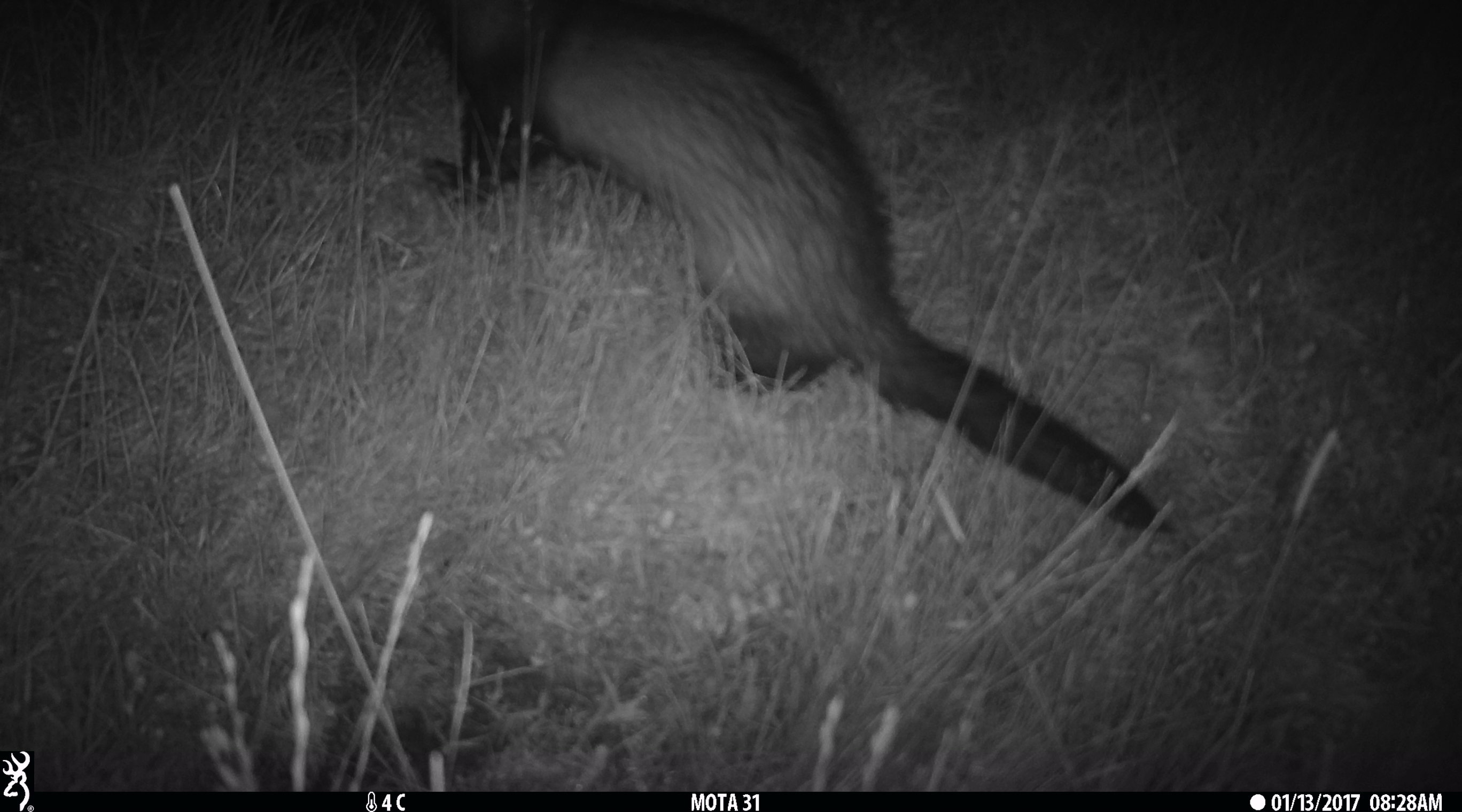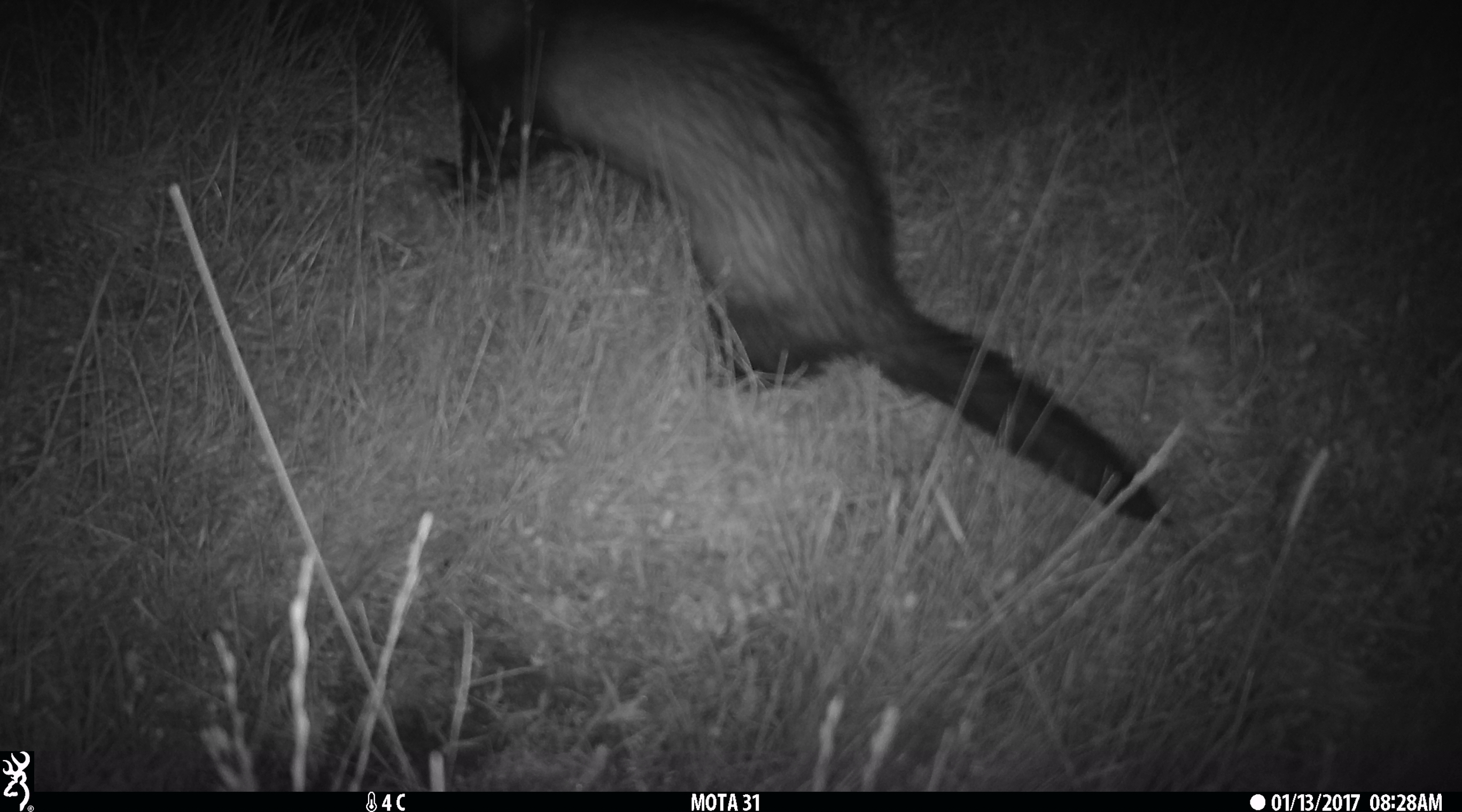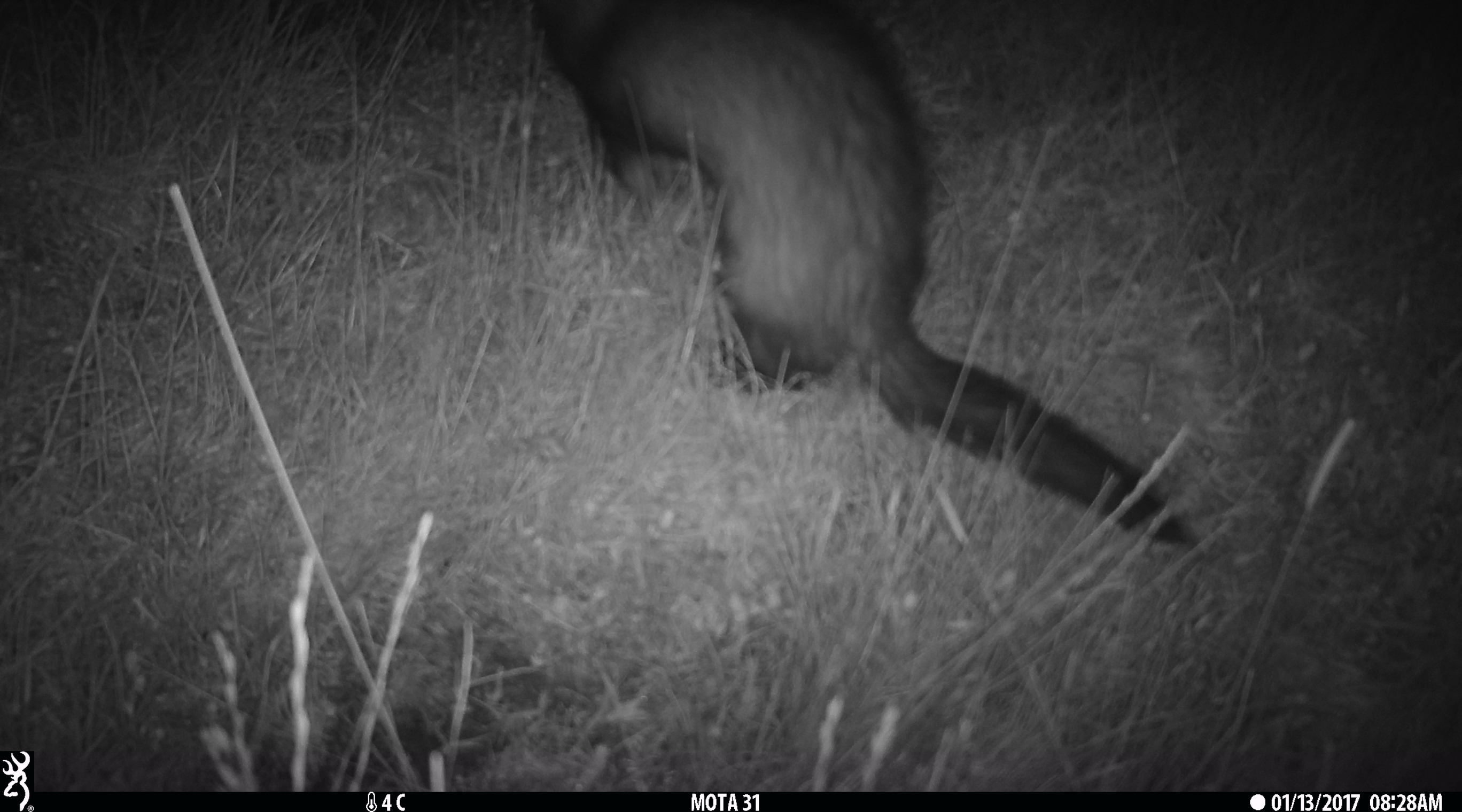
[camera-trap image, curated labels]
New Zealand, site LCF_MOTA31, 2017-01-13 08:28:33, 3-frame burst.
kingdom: Animalia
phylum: Chordata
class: Mammalia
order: Carnivora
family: Mustelidae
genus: Mustela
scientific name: Mustela furo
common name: ferret